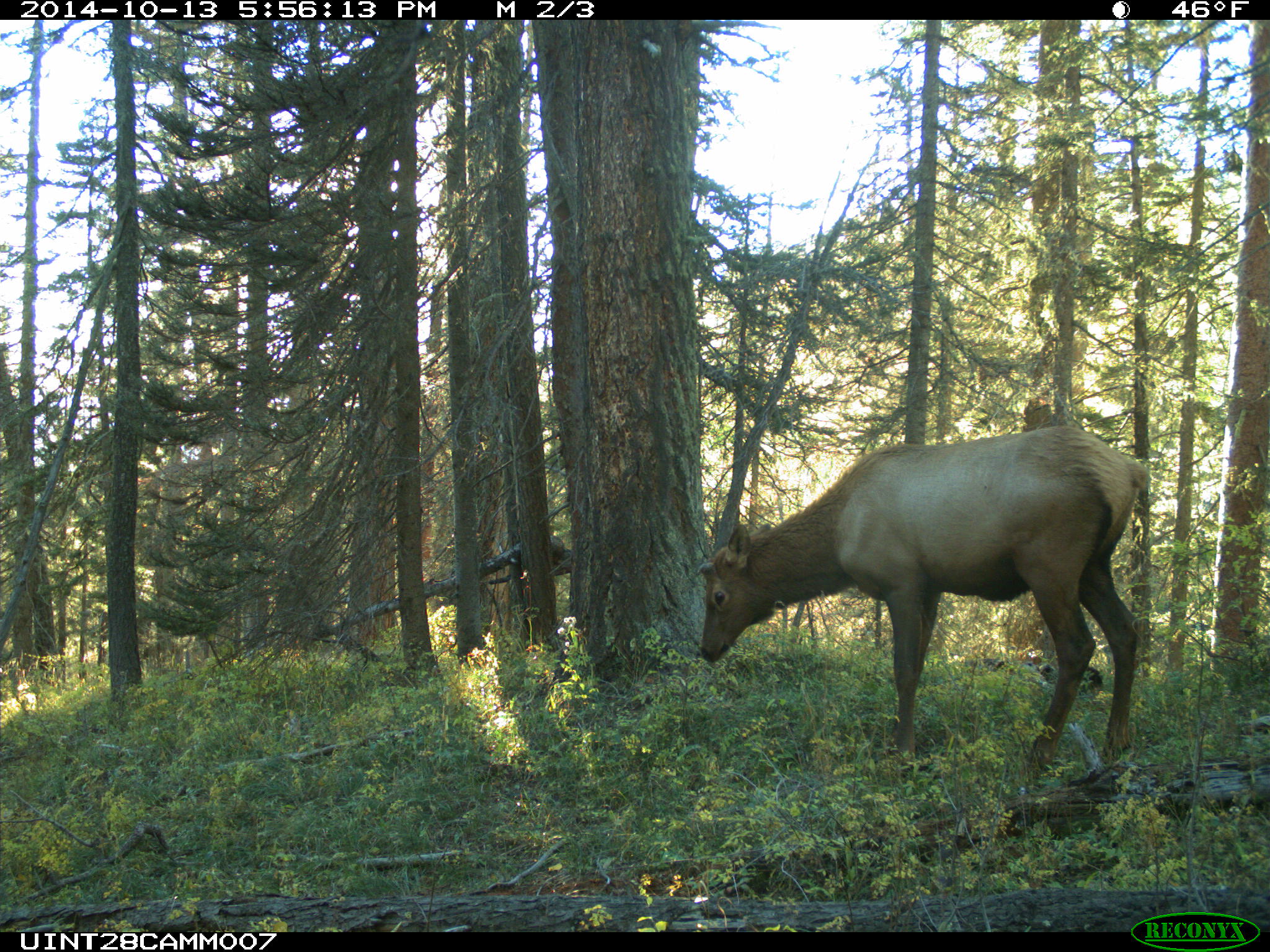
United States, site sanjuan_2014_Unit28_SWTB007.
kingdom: Animalia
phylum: Chordata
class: Mammalia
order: Artiodactyla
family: Cervidae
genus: Cervus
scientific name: Cervus elaphus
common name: red deer